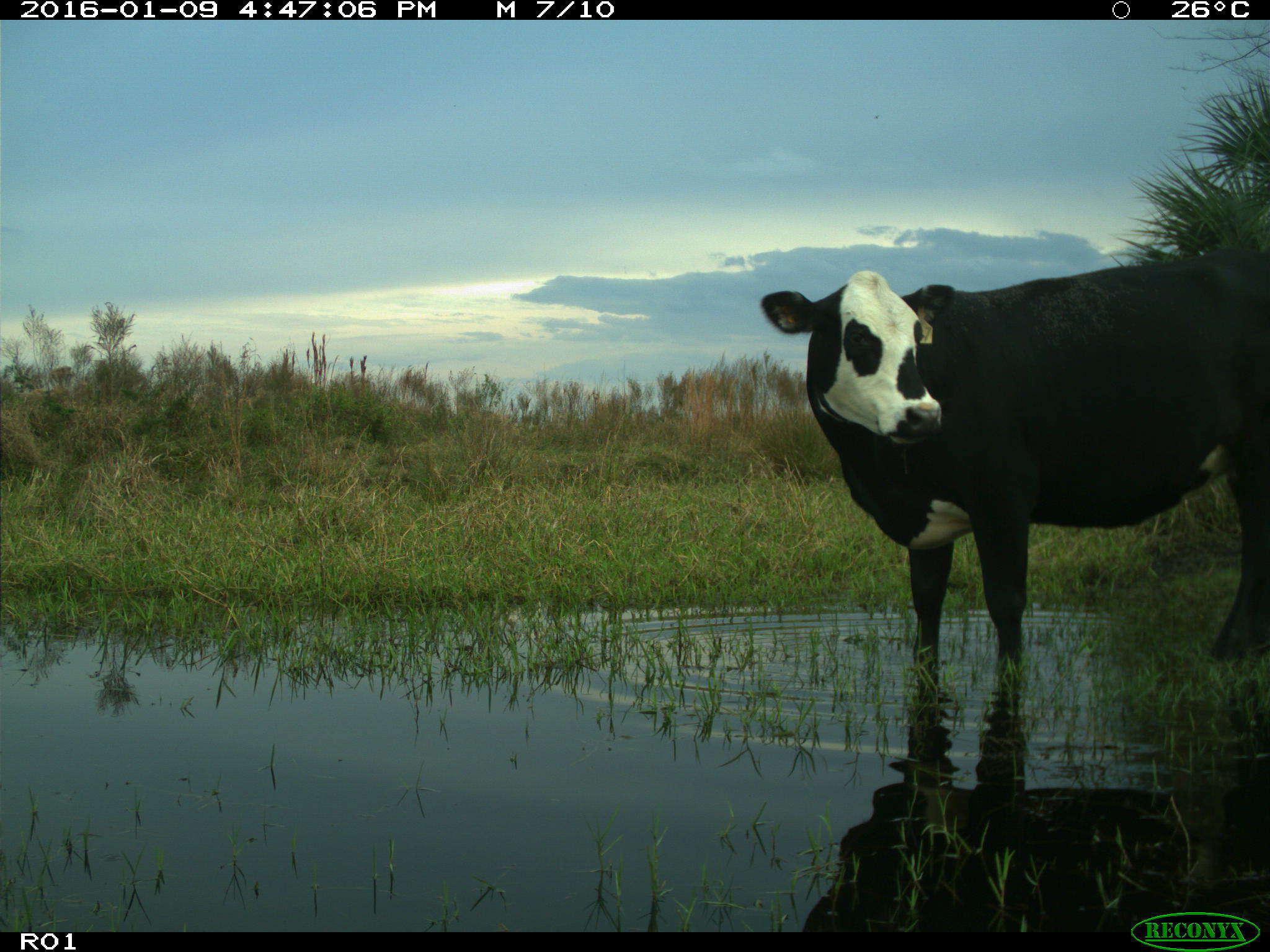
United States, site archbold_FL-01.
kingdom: Animalia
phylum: Chordata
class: Mammalia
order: Artiodactyla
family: Bovidae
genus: Bos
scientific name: Bos taurus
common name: domestic cow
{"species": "Bos taurus (domestic cow)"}